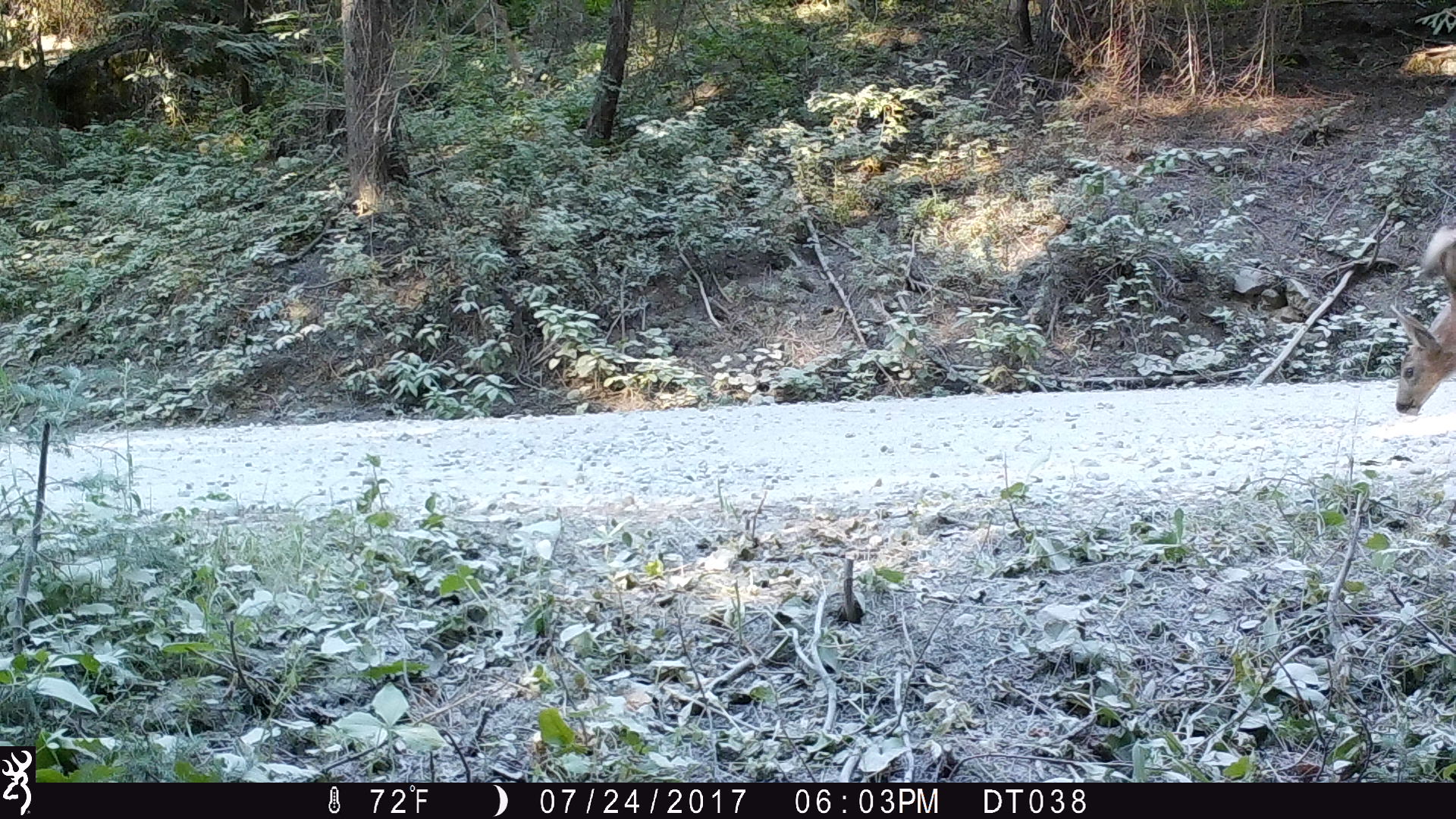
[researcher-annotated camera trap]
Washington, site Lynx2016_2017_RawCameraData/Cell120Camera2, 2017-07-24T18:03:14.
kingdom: Animalia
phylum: Chordata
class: Mammalia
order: Artiodactyla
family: Cervidae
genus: Odocoileus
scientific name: Odocoileus hemionus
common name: mule deer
Odocoileus hemionus (mule deer). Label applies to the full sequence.